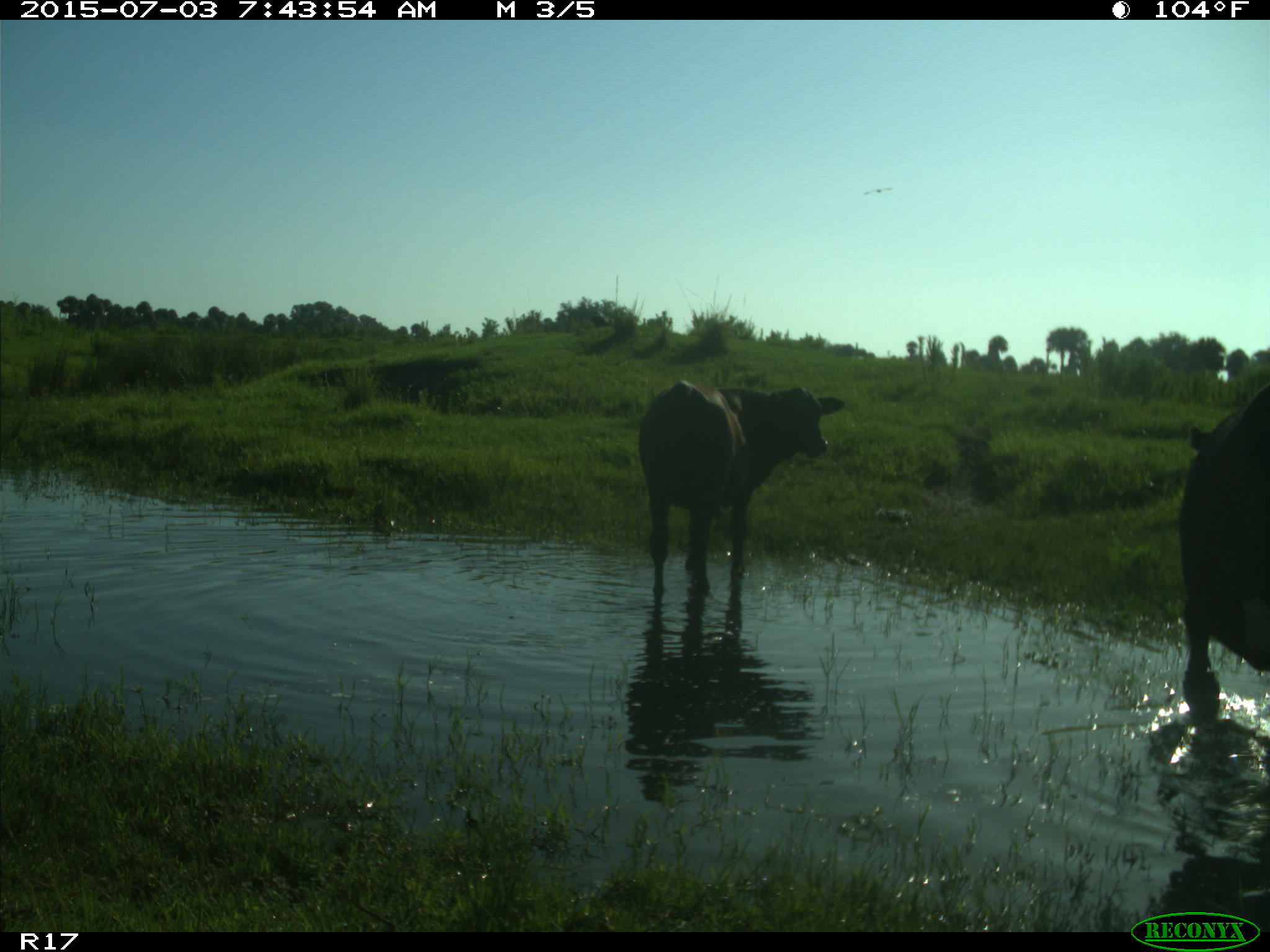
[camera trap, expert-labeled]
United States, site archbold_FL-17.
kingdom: Animalia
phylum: Chordata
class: Mammalia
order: Artiodactyla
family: Bovidae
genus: Bos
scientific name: Bos taurus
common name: domestic cow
Bos taurus (domestic cow).